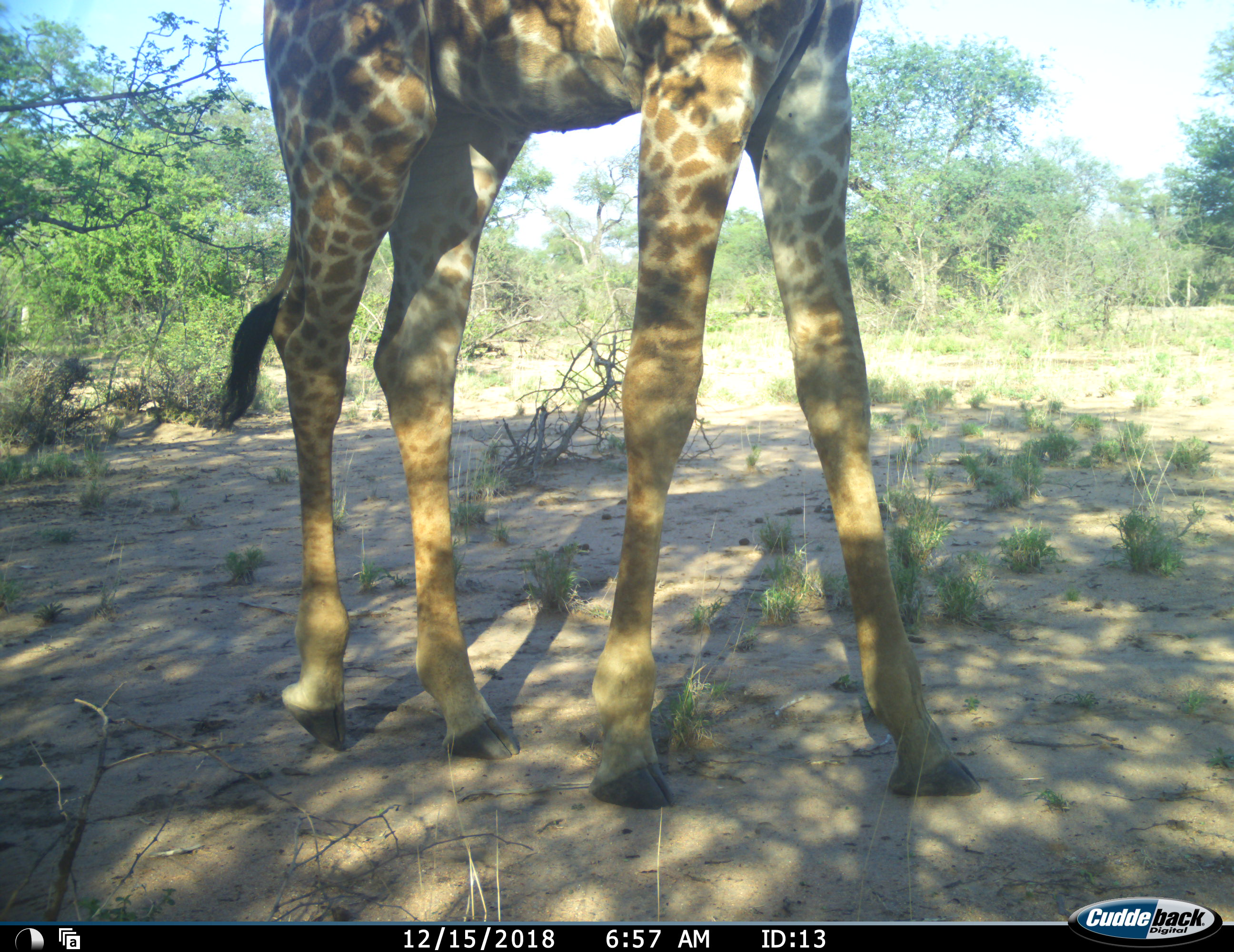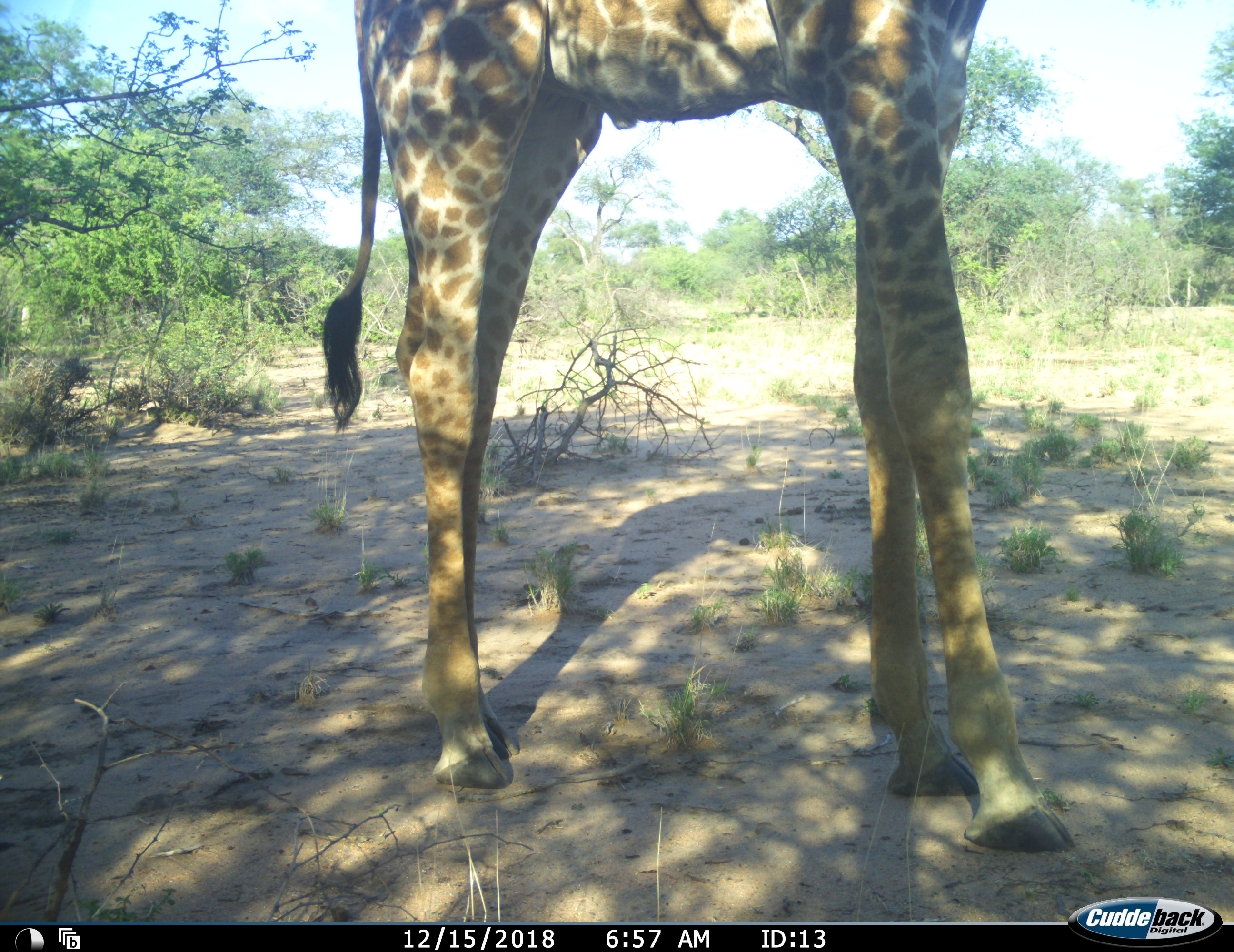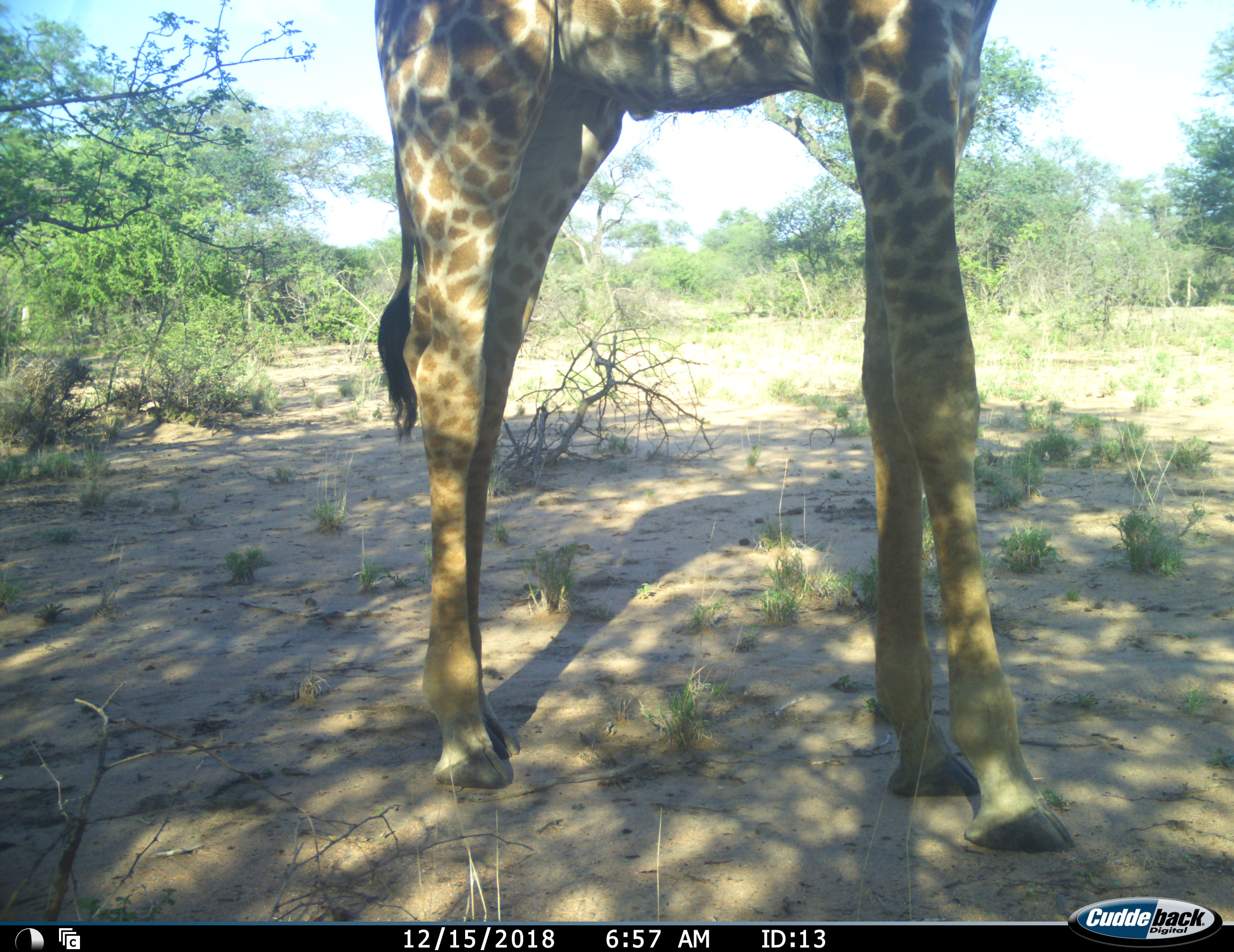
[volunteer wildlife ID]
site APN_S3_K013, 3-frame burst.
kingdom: Animalia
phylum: Chordata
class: Mammalia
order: Artiodactyla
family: Giraffidae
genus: Giraffa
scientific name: Giraffa camelopardalis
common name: giraffe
Giraffe (Giraffa camelopardalis), count 1. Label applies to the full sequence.